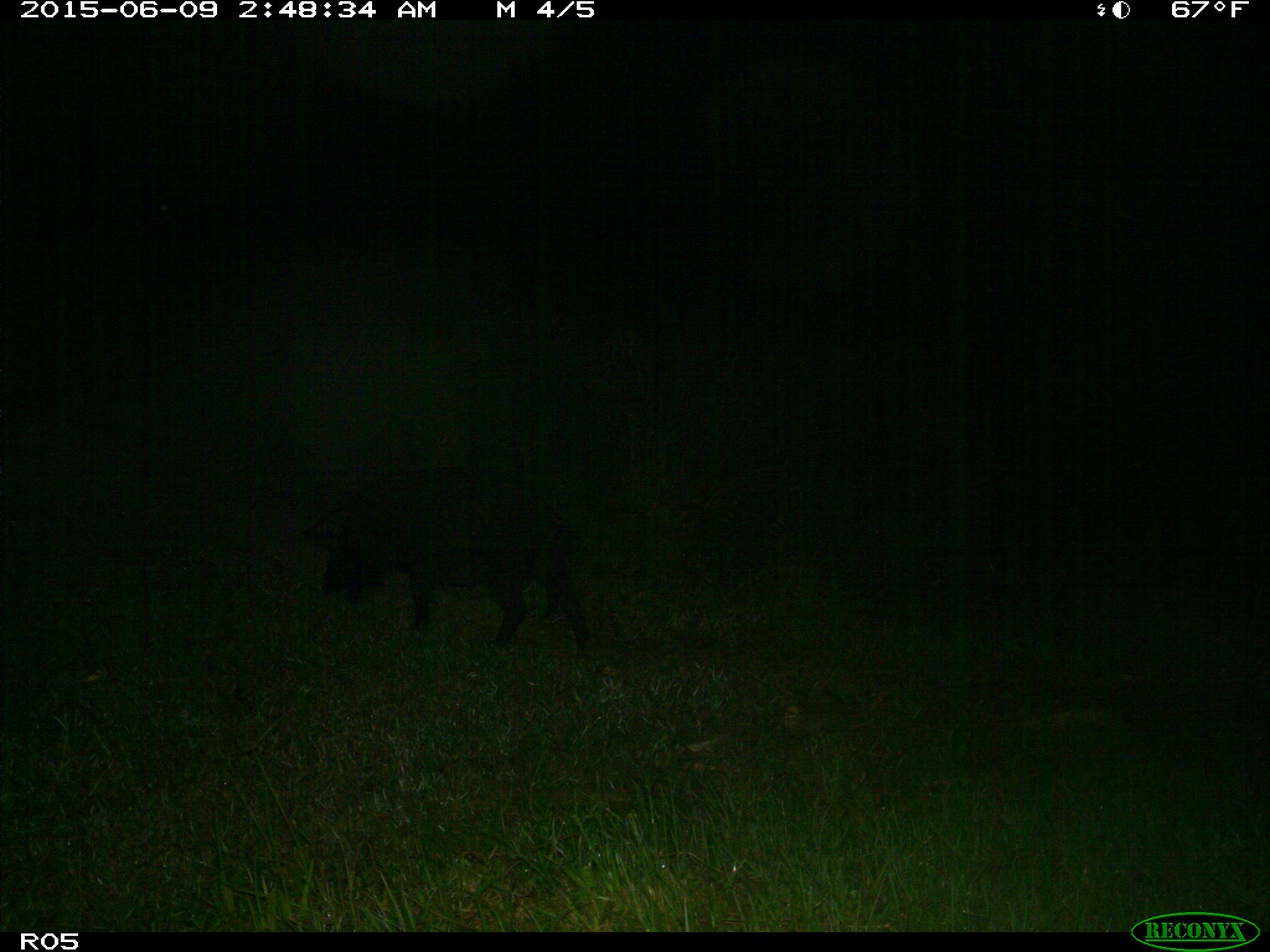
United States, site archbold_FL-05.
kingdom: Animalia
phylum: Chordata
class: Mammalia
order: Artiodactyla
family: Suidae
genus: Sus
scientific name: Sus scrofa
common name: wild boar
Sus scrofa (wild boar).